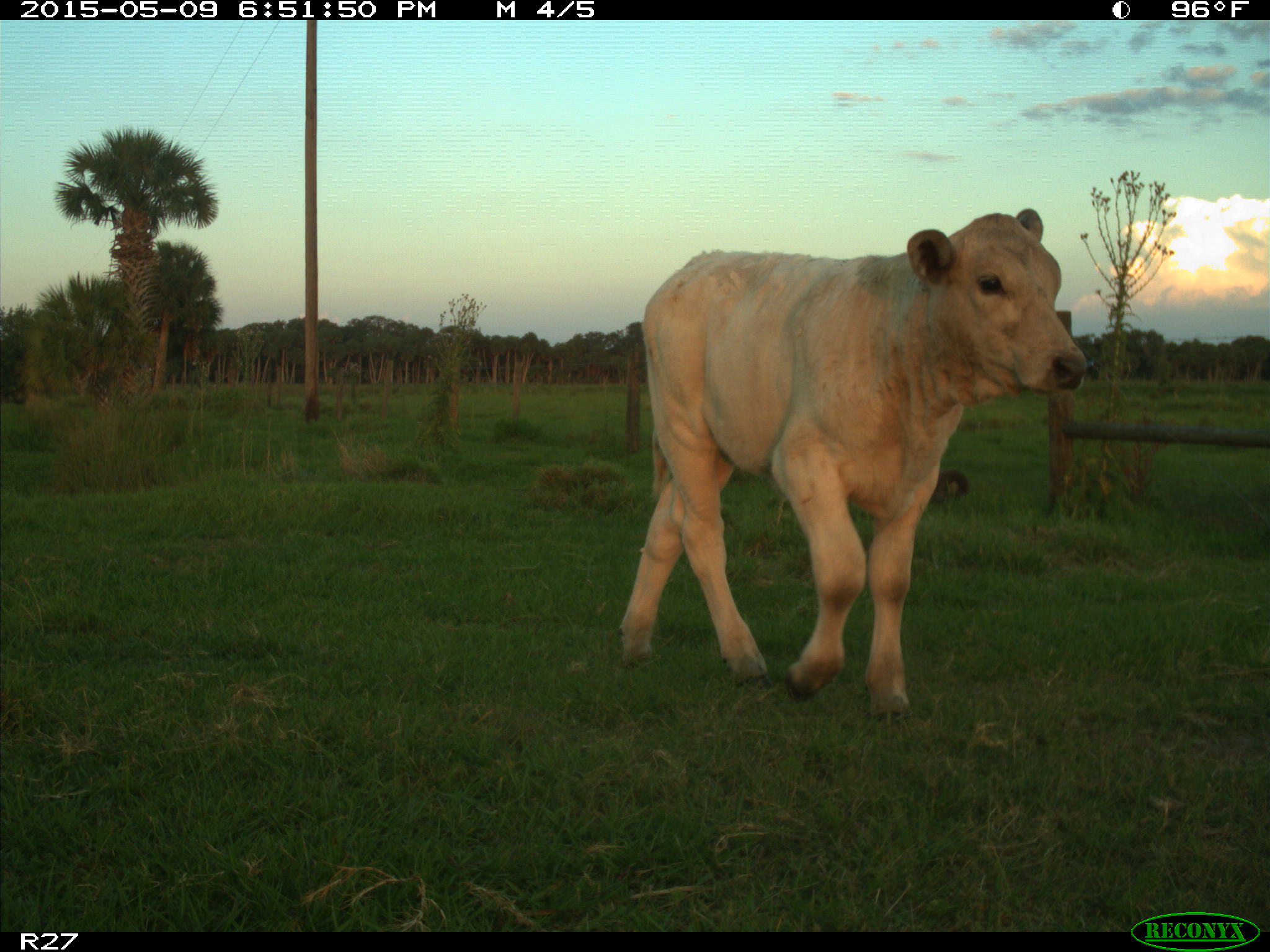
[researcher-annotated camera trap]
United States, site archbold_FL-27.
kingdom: Animalia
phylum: Chordata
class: Mammalia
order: Artiodactyla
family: Bovidae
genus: Bos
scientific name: Bos taurus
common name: domestic cow